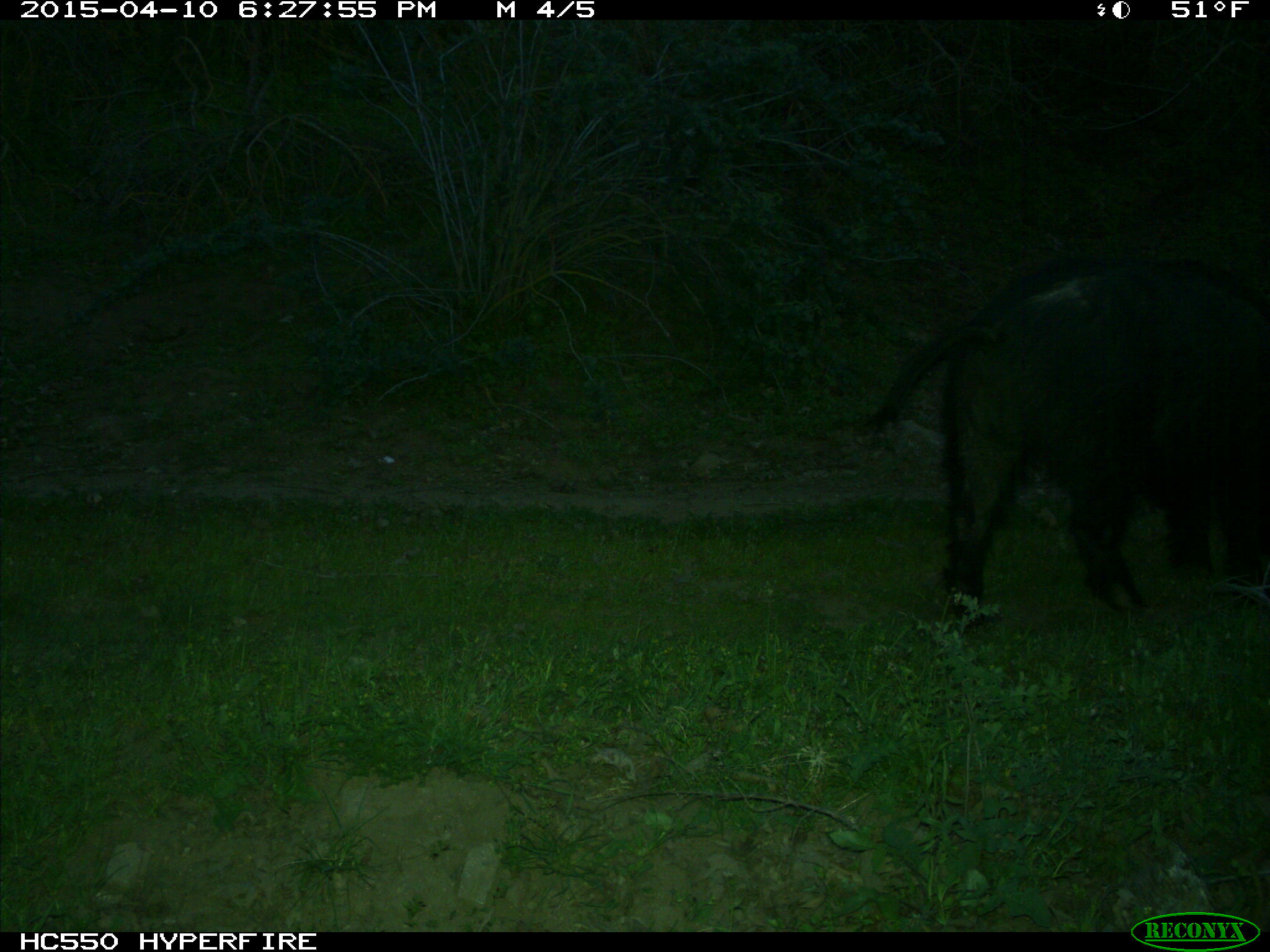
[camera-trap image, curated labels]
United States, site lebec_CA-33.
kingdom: Animalia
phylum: Chordata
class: Mammalia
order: Artiodactyla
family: Suidae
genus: Sus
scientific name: Sus scrofa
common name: wild boar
Sus scrofa (wild boar).